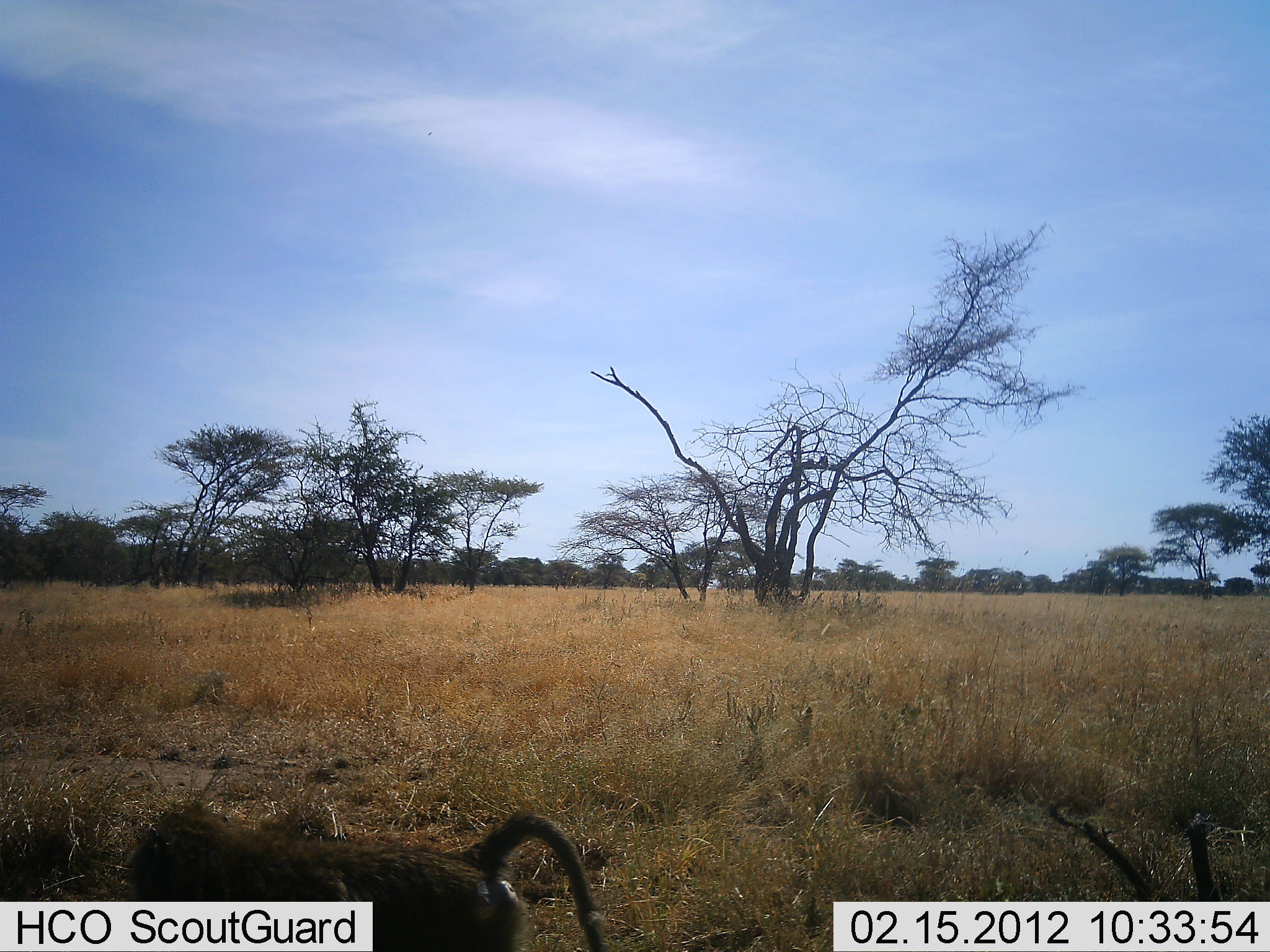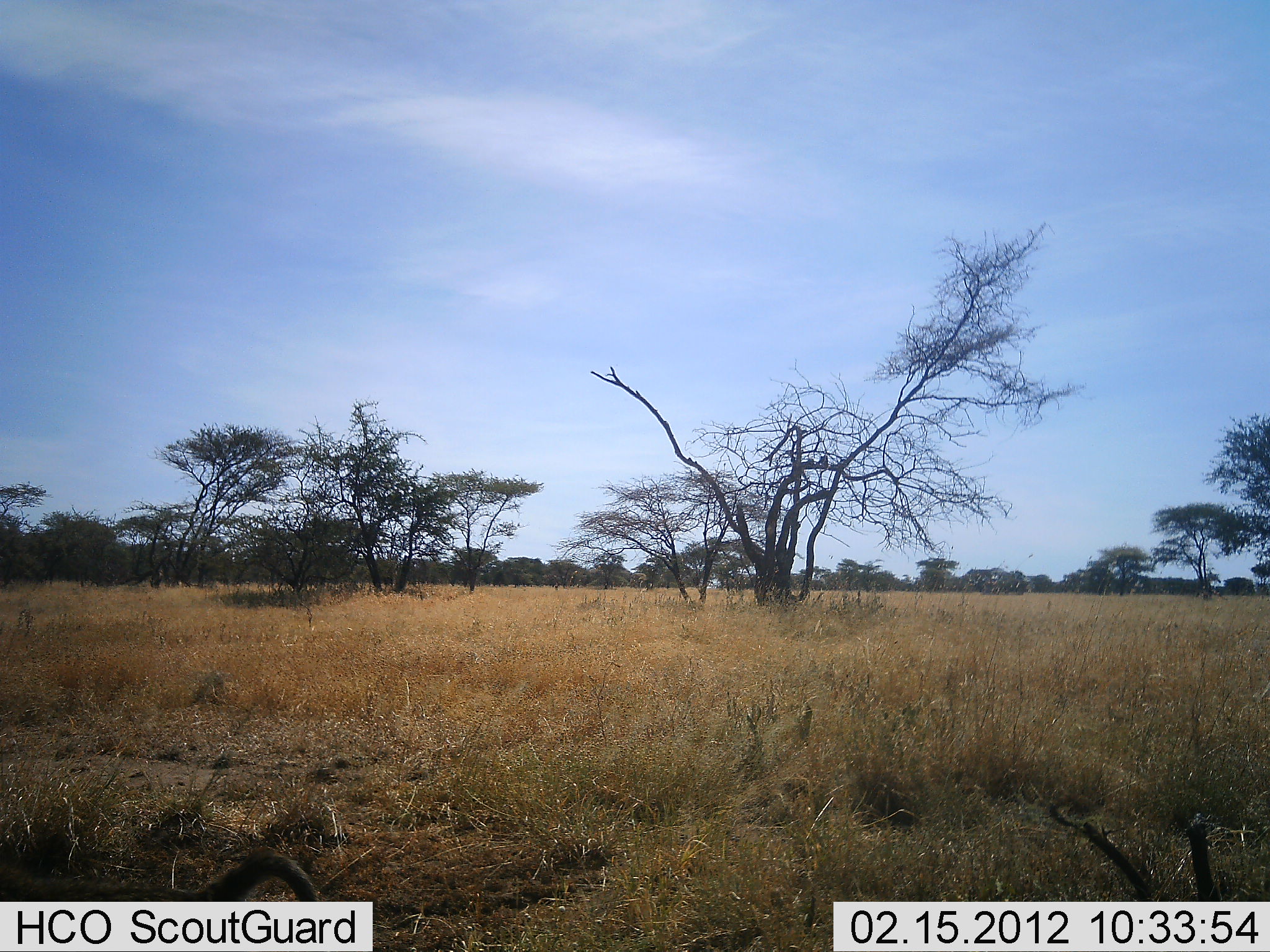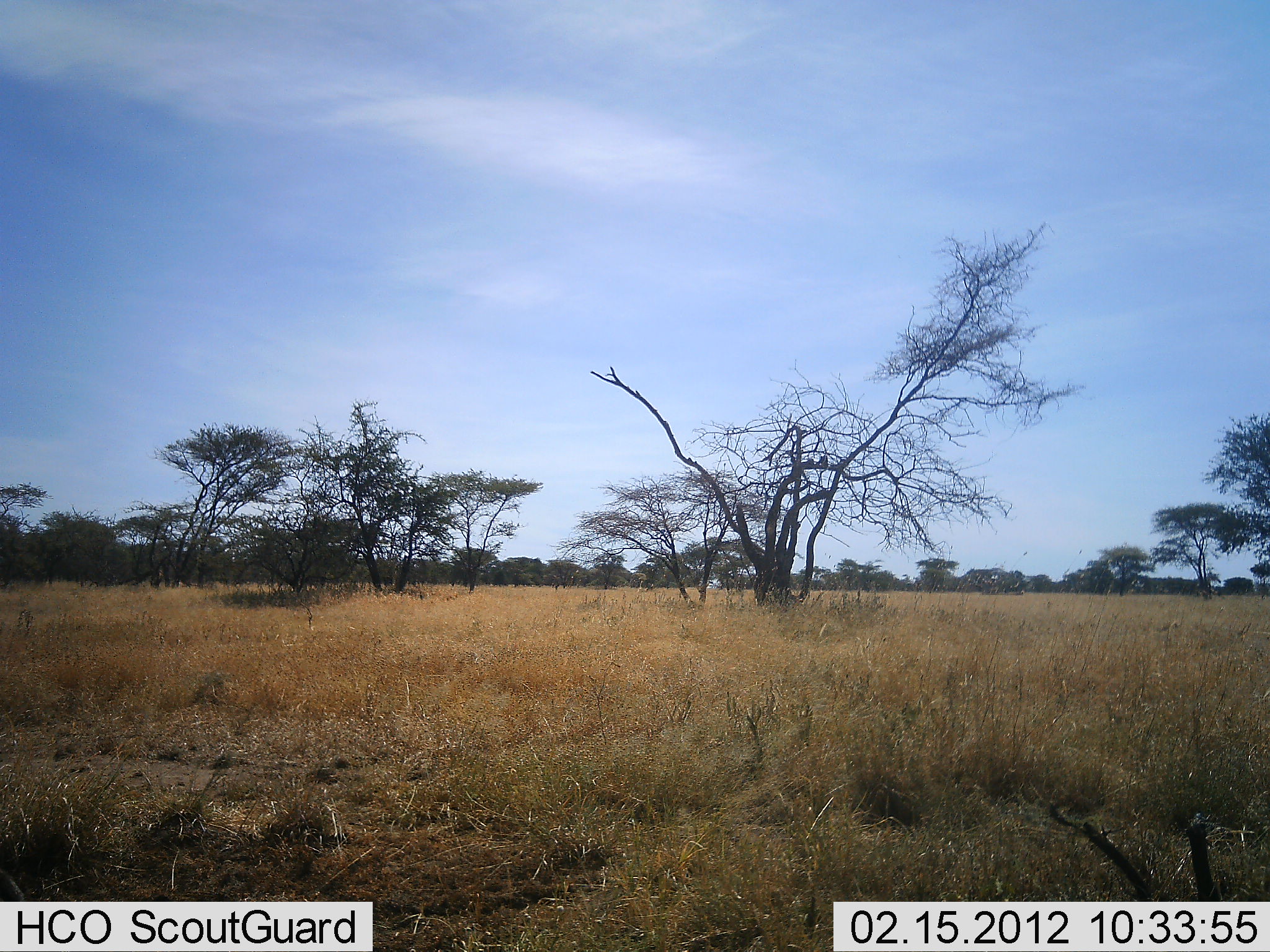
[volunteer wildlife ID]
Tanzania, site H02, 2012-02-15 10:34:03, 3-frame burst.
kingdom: Animalia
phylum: Chordata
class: Mammalia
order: Primates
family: Cercopithecidae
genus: Papio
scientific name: Papio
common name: baboon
Baboon (Papio), count 1. Behavior (volunteer vote fractions): standing 15%, resting 0%, moving 90%, interacting 0%. Young present (vote fraction): 0%. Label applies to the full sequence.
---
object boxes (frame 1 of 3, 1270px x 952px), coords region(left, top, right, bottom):
animal: region(128, 801, 604, 952)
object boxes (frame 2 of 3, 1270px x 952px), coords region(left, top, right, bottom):
animal: region(1, 857, 320, 901)